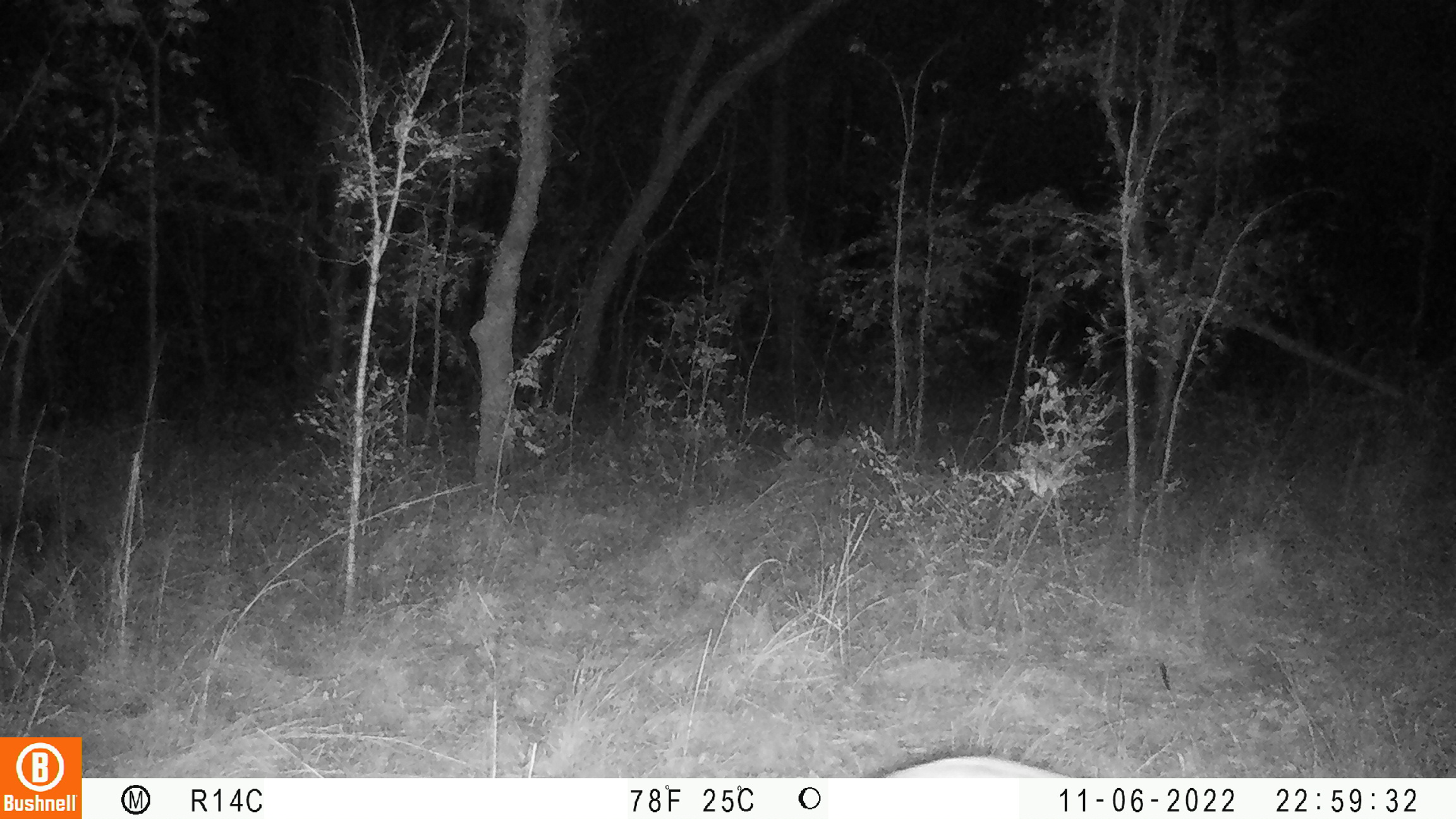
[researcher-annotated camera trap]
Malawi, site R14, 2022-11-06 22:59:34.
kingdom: Animalia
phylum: Chordata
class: Mammalia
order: Artiodactyla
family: Suidae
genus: Potamochoerus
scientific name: Potamochoerus larvatus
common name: bushpig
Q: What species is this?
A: Bushpig (Potamochoerus larvatus).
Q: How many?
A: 1.